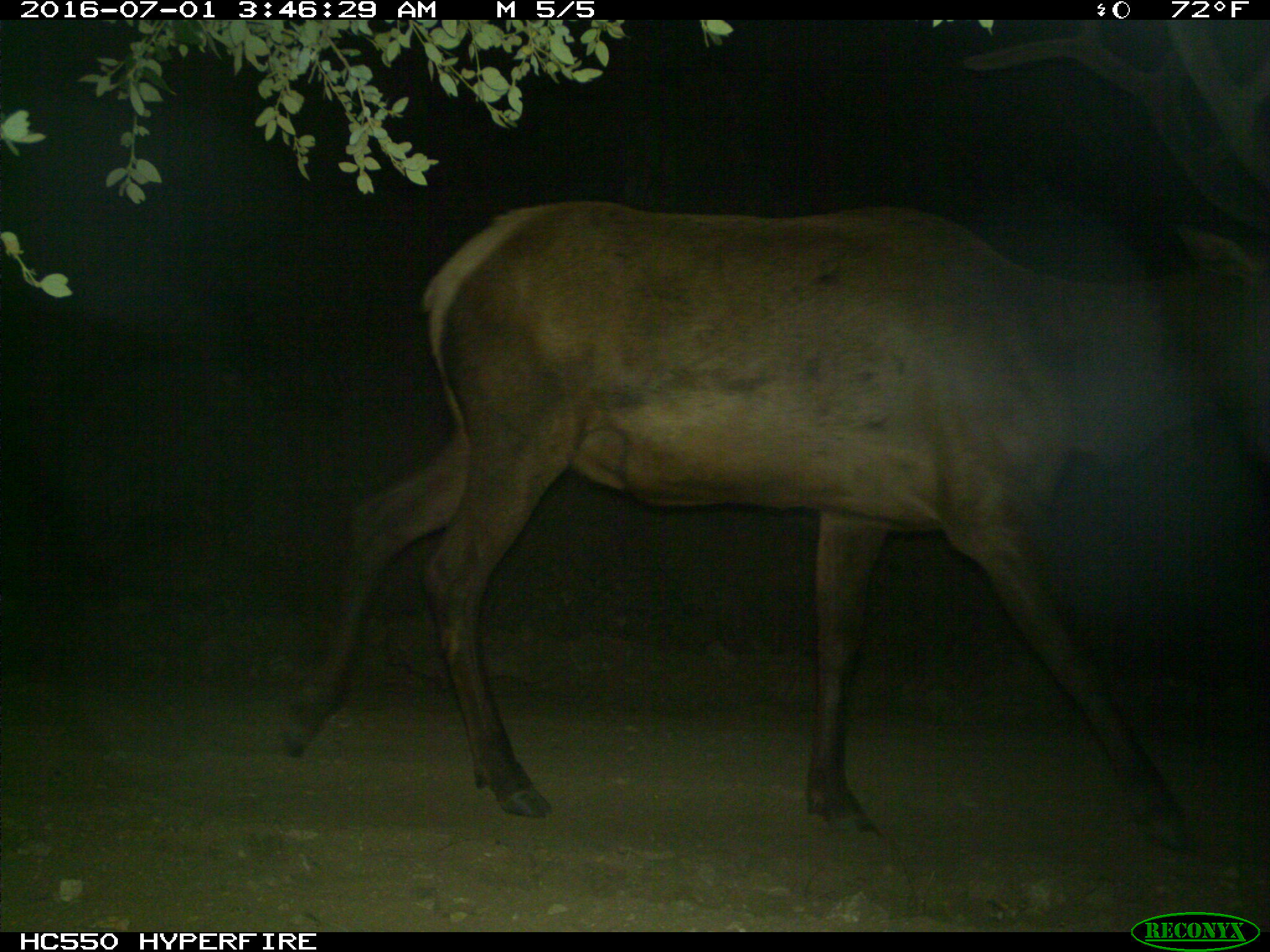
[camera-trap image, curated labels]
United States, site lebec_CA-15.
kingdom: Animalia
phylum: Chordata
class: Mammalia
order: Artiodactyla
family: Cervidae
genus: Cervus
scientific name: Cervus canadensis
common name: elk